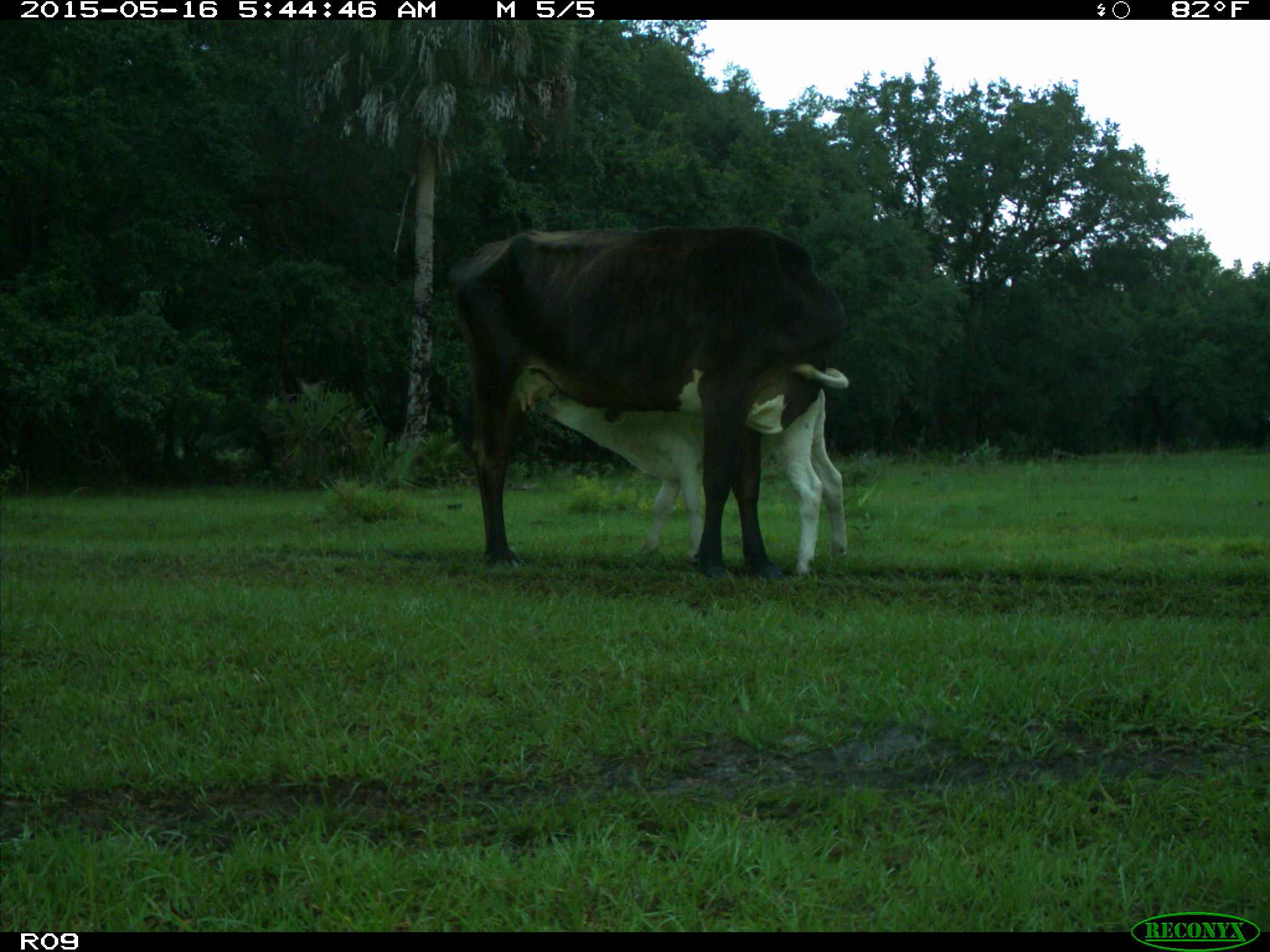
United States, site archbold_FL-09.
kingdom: Animalia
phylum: Chordata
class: Mammalia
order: Artiodactyla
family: Bovidae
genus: Bos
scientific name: Bos taurus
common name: domestic cow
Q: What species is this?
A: Bos taurus (domestic cow).